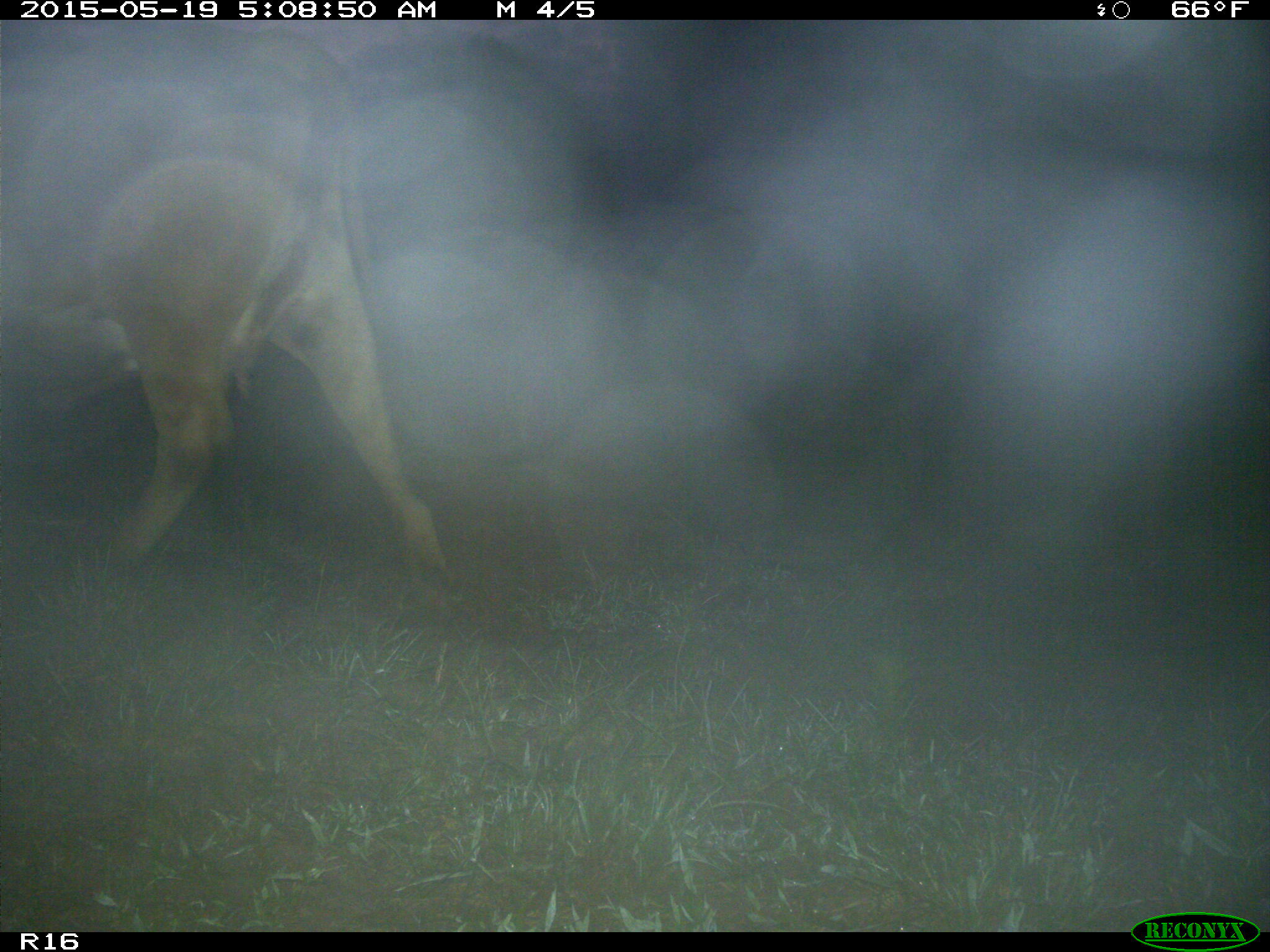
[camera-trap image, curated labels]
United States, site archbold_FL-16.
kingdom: Animalia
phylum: Chordata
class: Mammalia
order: Artiodactyla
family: Bovidae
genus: Bos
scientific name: Bos taurus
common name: domestic cow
Bos taurus (domestic cow).